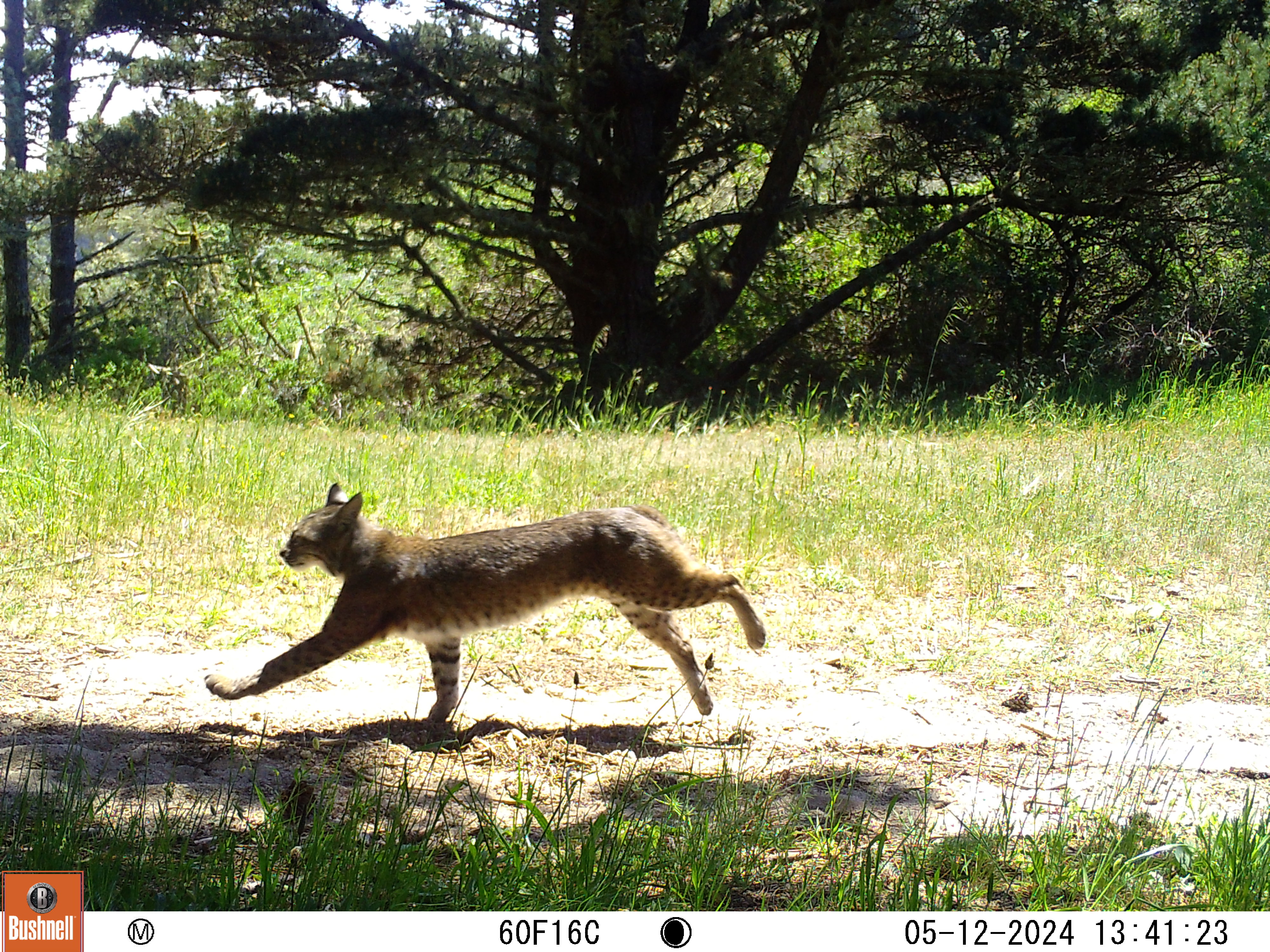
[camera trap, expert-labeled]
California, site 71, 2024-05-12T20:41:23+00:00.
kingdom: Animalia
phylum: Chordata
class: Mammalia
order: Carnivora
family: Felidae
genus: Lynx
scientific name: Lynx rufus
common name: bobcat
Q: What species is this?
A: Bobcat (Lynx rufus).